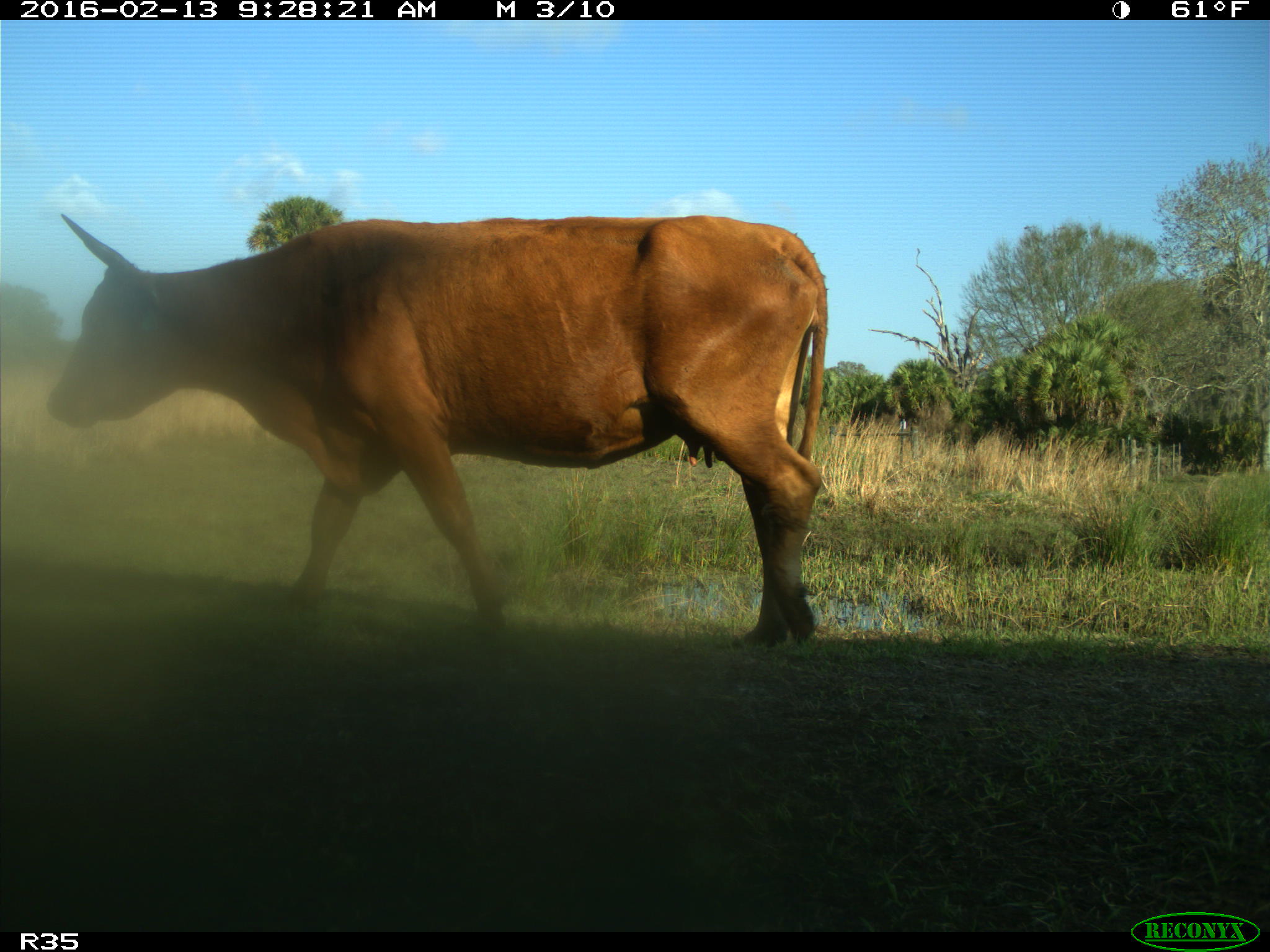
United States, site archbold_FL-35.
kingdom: Animalia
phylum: Chordata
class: Mammalia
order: Artiodactyla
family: Bovidae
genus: Bos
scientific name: Bos taurus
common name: domestic cow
Bos taurus (domestic cow).